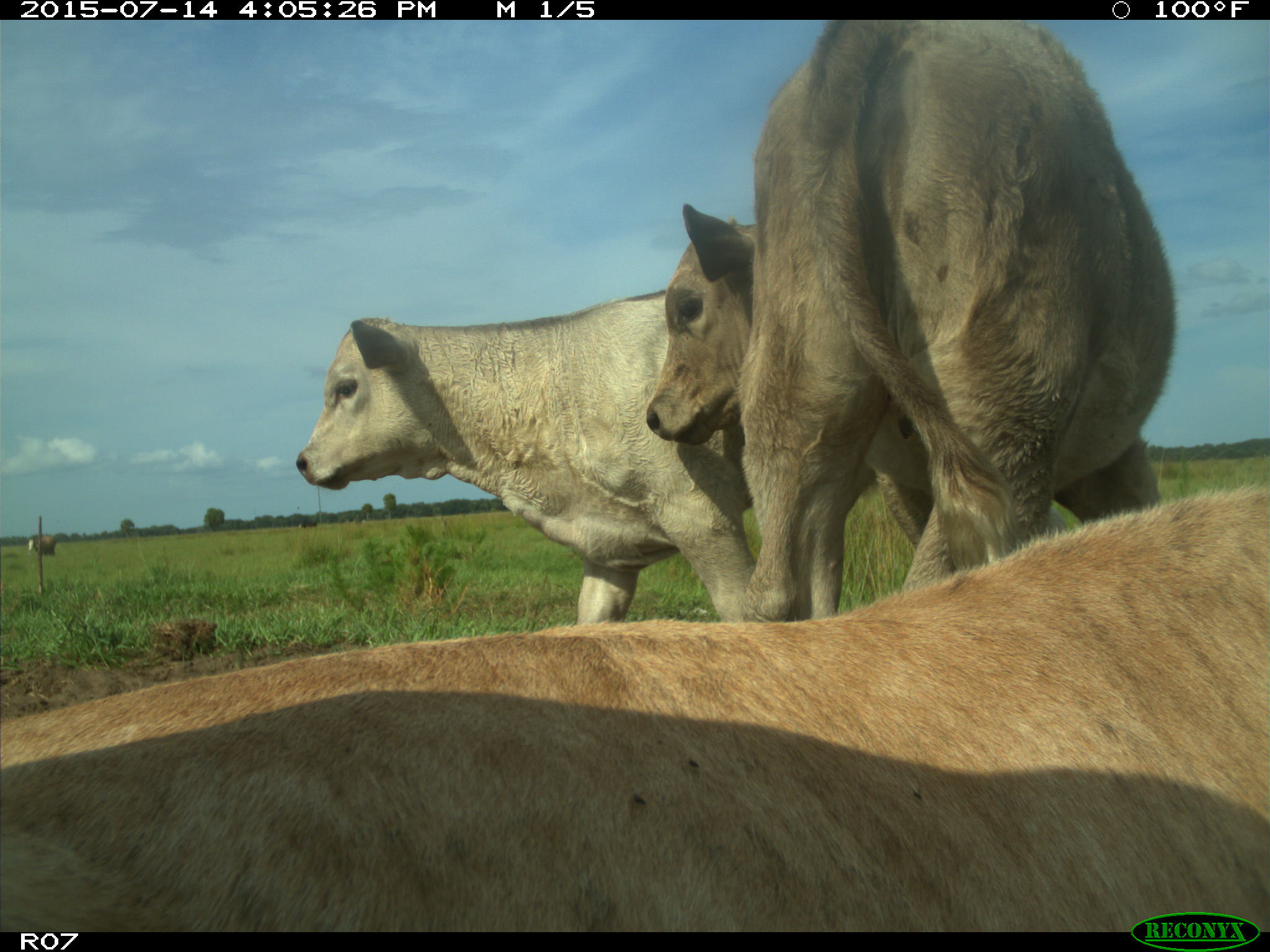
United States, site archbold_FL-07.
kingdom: Animalia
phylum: Chordata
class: Mammalia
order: Artiodactyla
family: Bovidae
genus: Bos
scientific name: Bos taurus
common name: domestic cow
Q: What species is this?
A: Bos taurus (domestic cow).